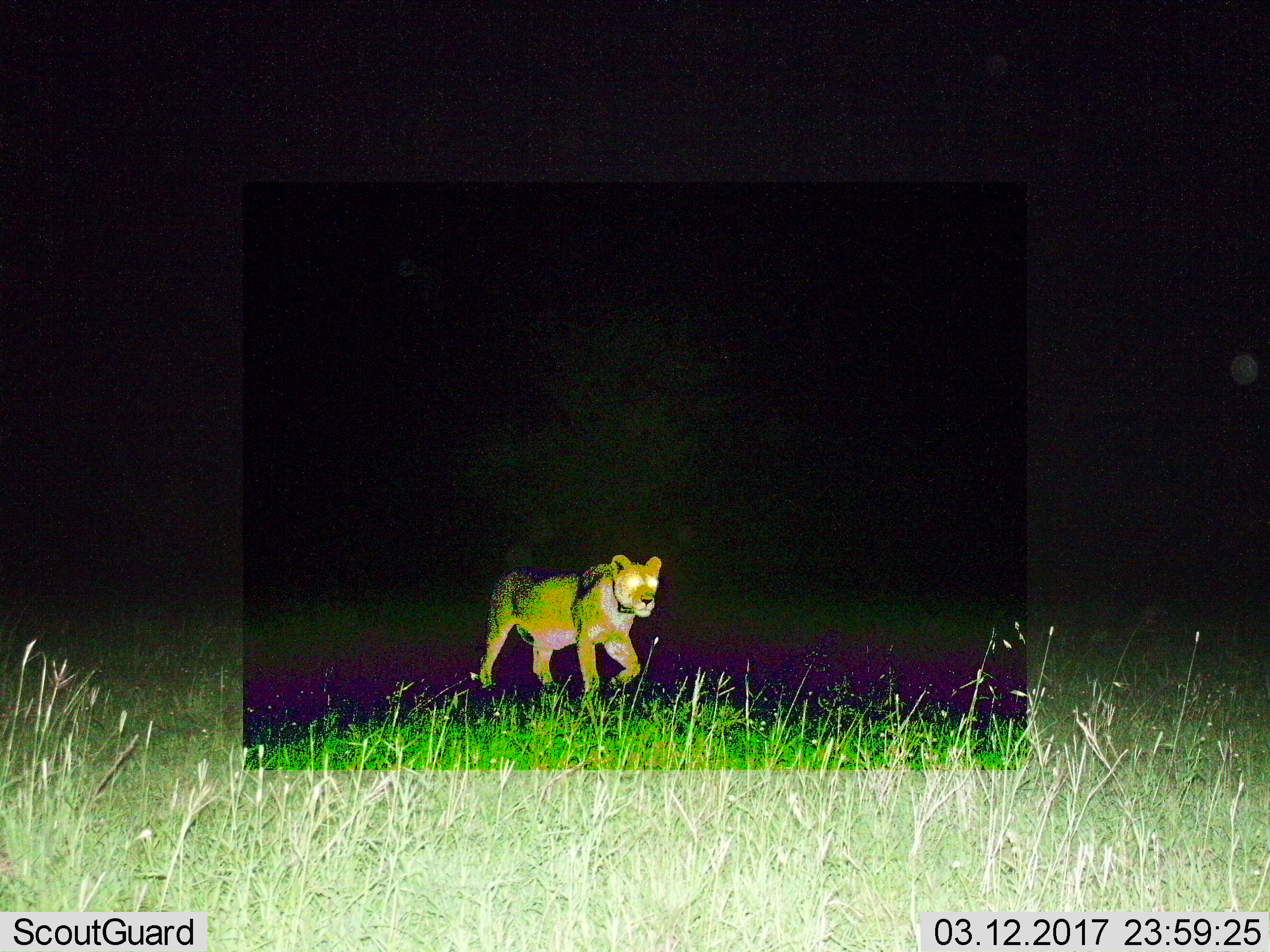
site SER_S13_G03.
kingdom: Animalia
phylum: Chordata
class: Mammalia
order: Carnivora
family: Felidae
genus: Panthera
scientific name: Panthera leo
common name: lion female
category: lionfemale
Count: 1.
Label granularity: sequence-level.